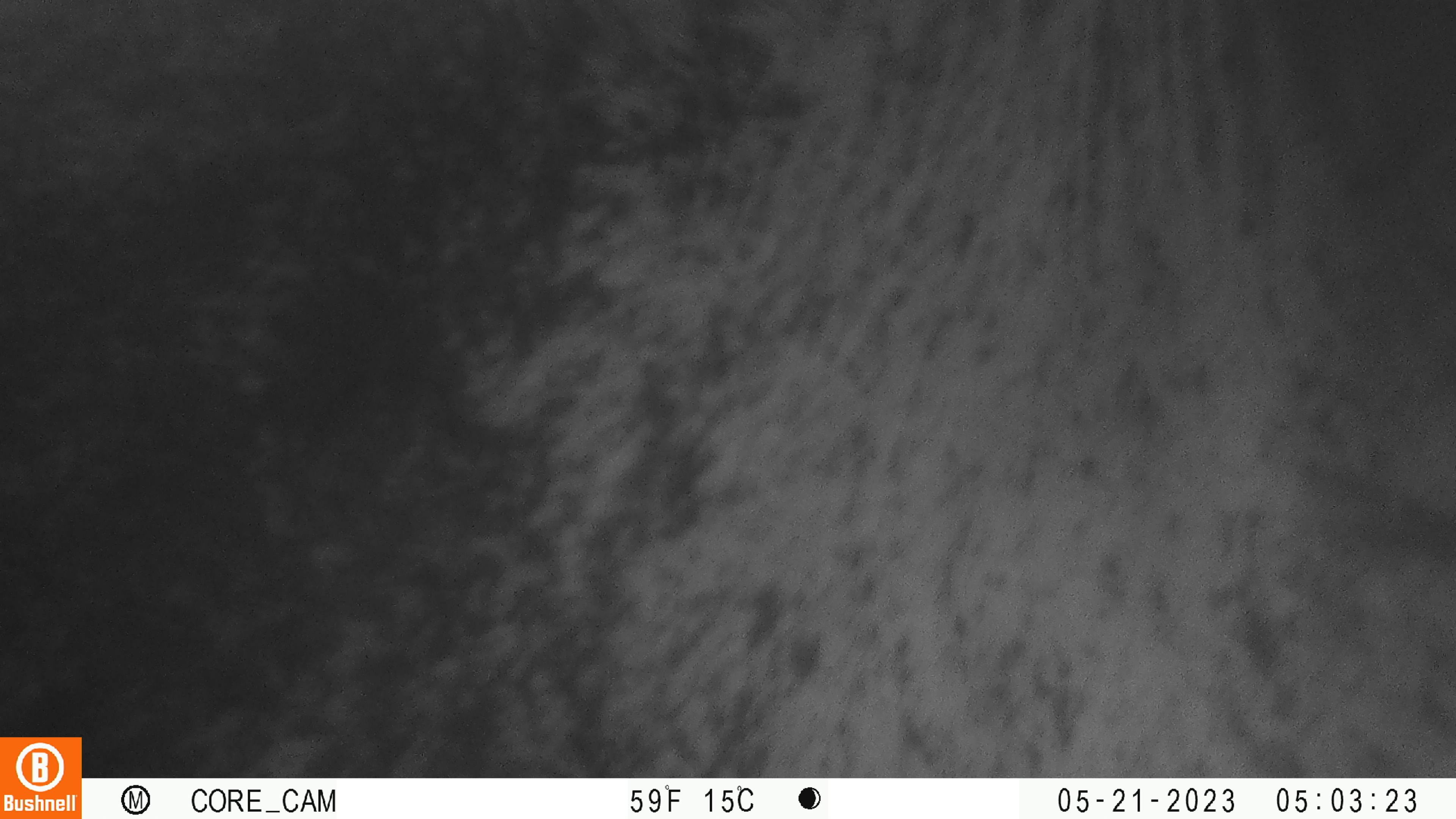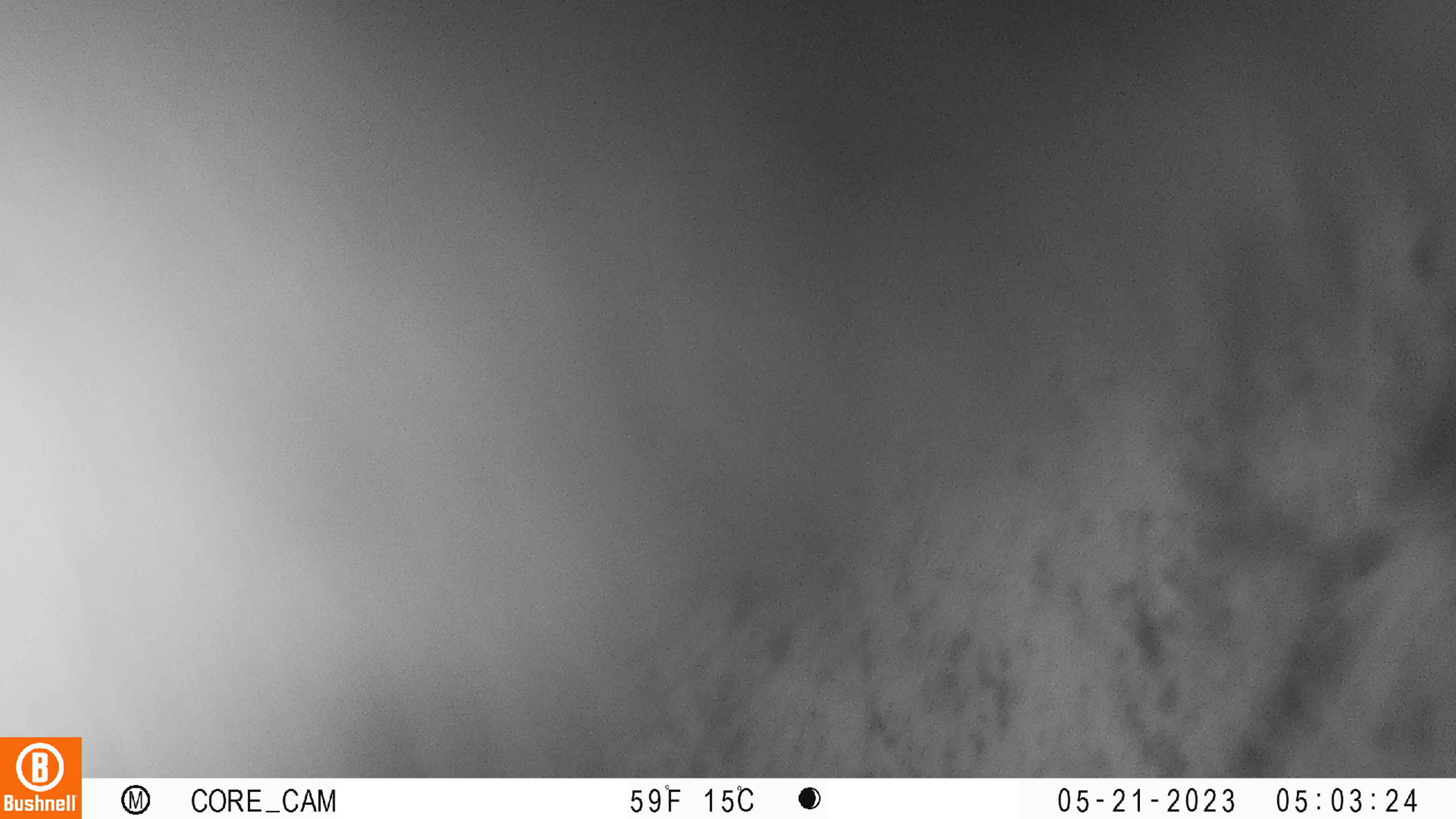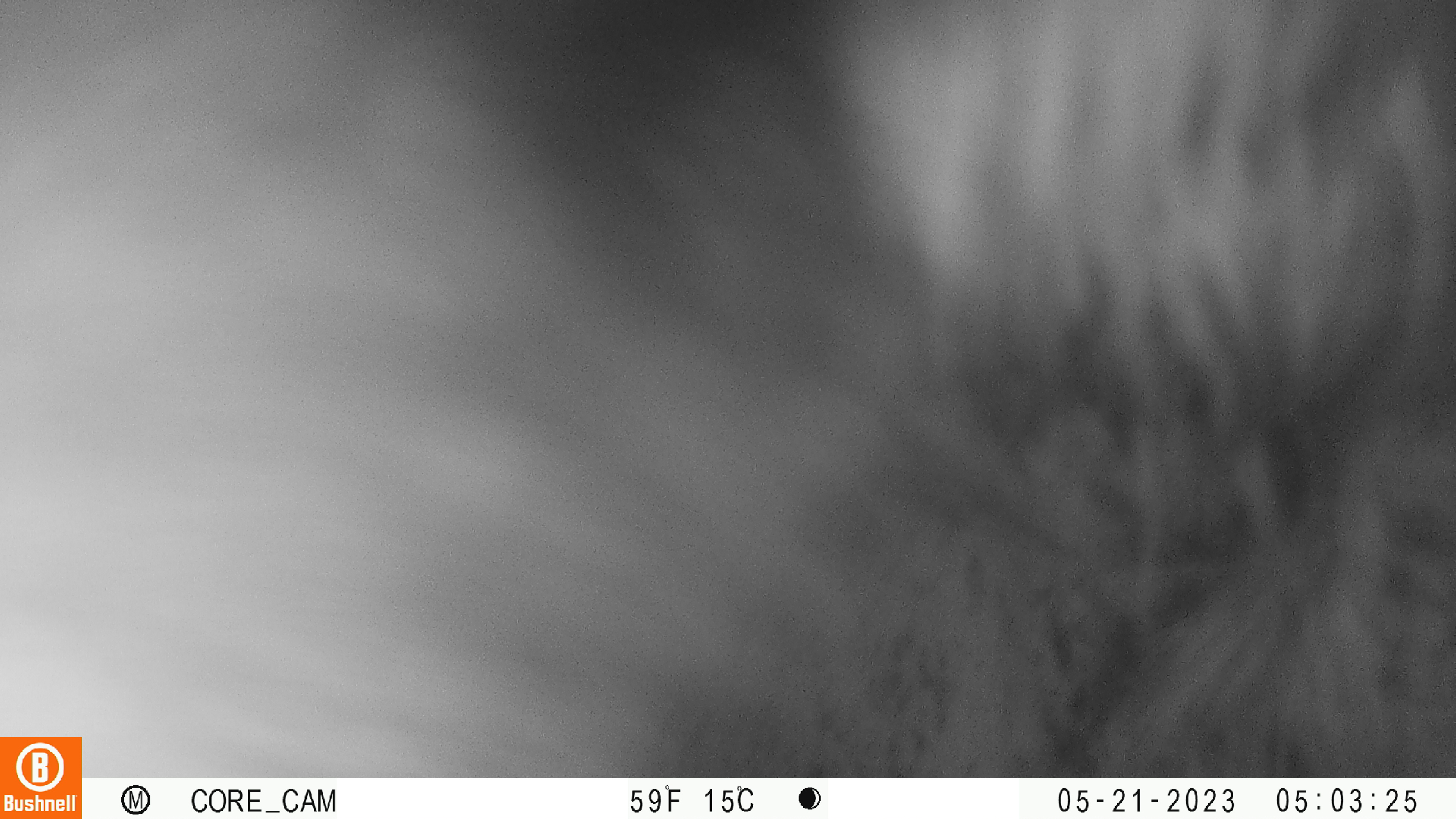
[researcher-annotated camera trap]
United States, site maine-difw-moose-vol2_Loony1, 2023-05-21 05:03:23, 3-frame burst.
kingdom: Animalia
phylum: Chordata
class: Mammalia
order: Artiodactyla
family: Cervidae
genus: Alces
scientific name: Alces alces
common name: moose